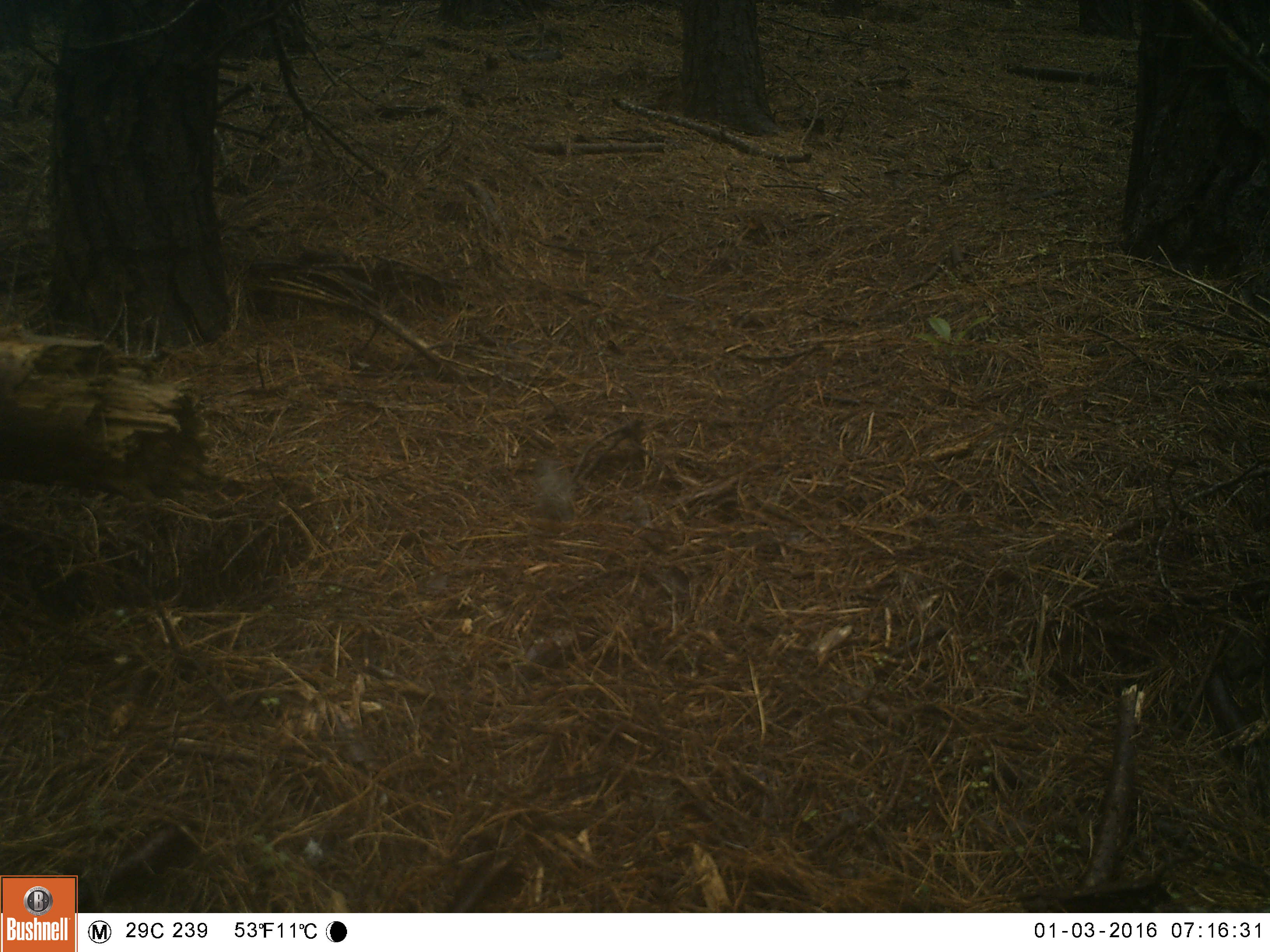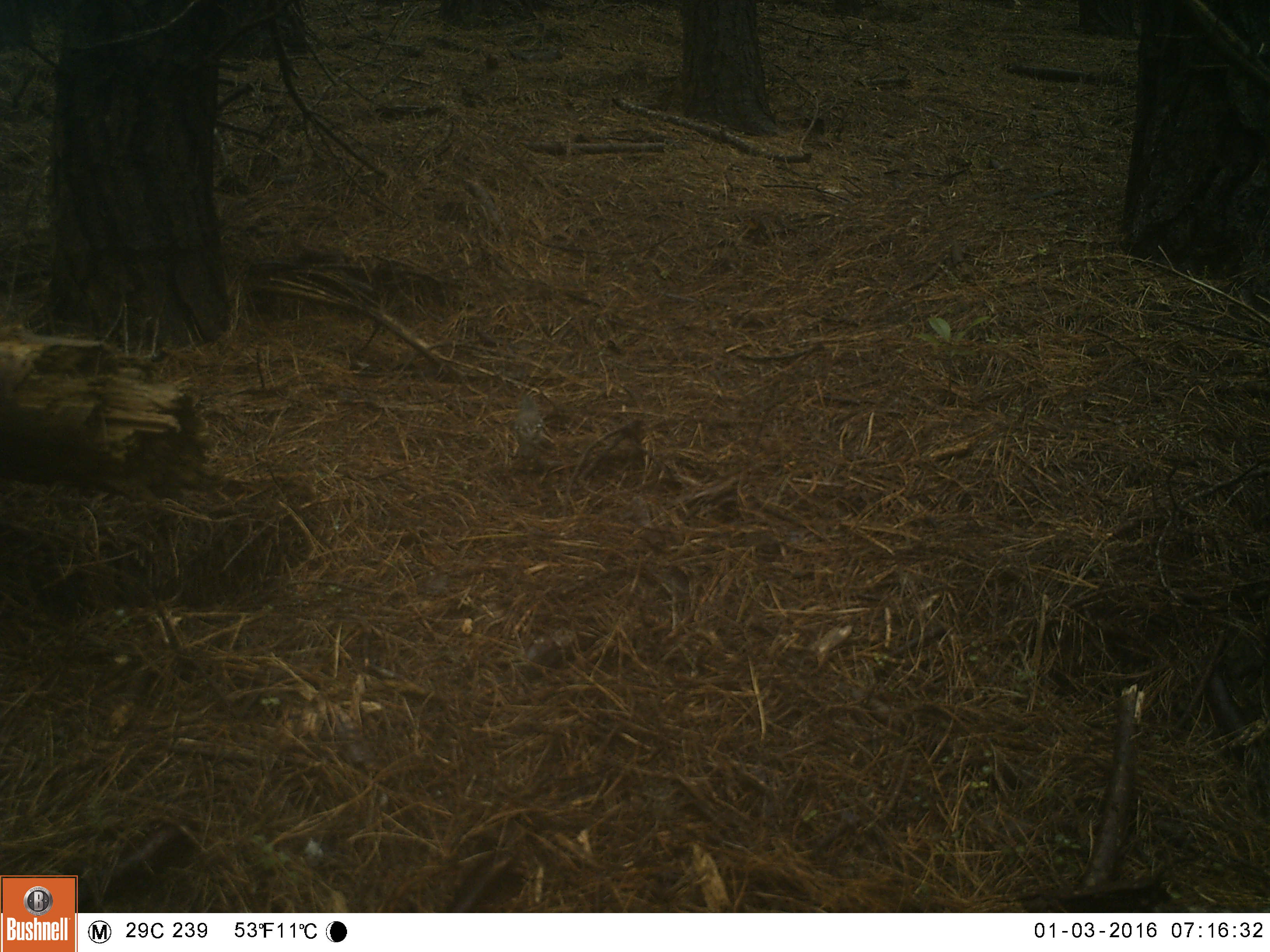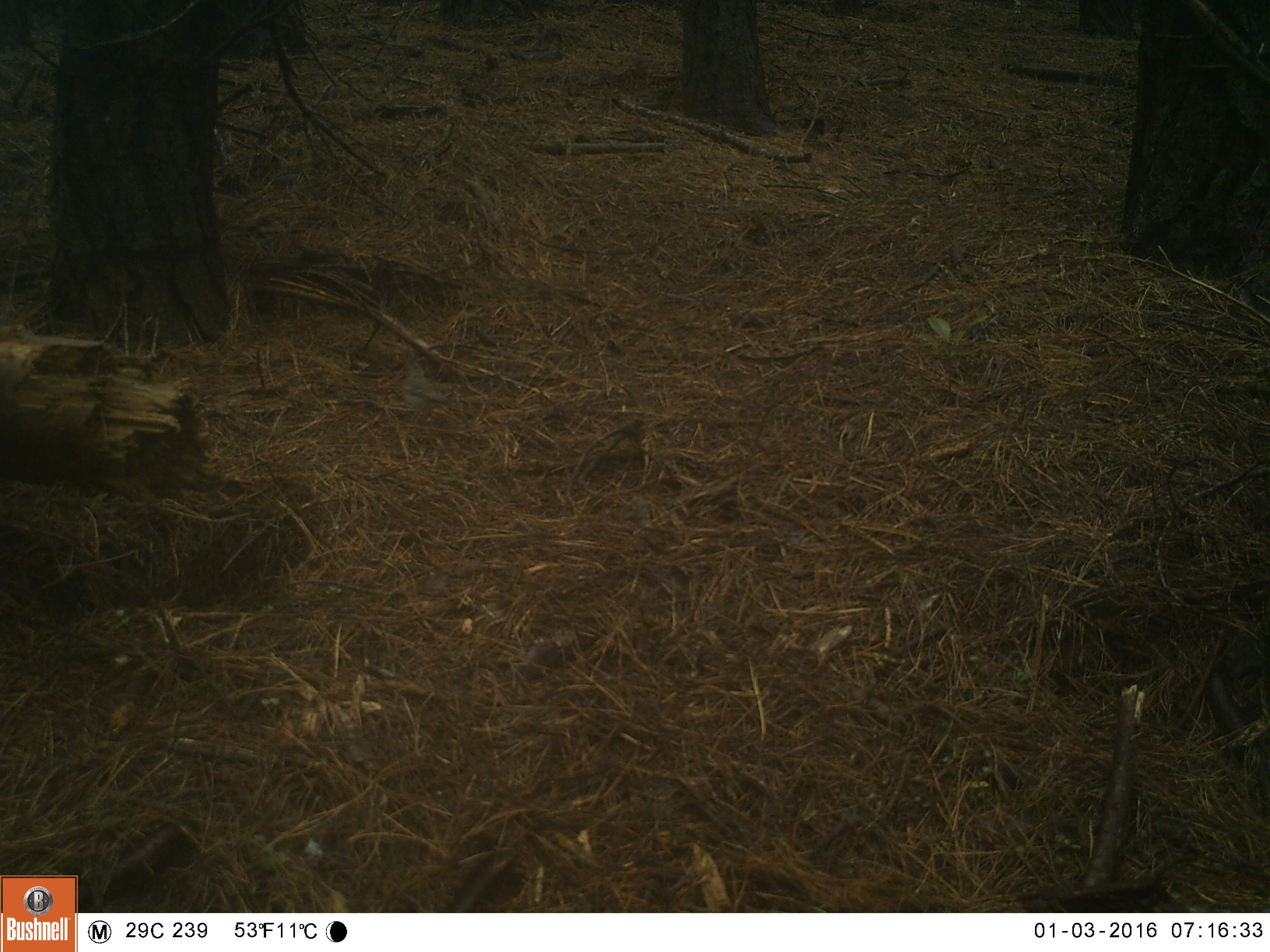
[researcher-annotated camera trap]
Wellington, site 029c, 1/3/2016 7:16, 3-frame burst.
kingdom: Animalia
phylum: Chordata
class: Aves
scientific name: Aves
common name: bird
Bird (Aves).